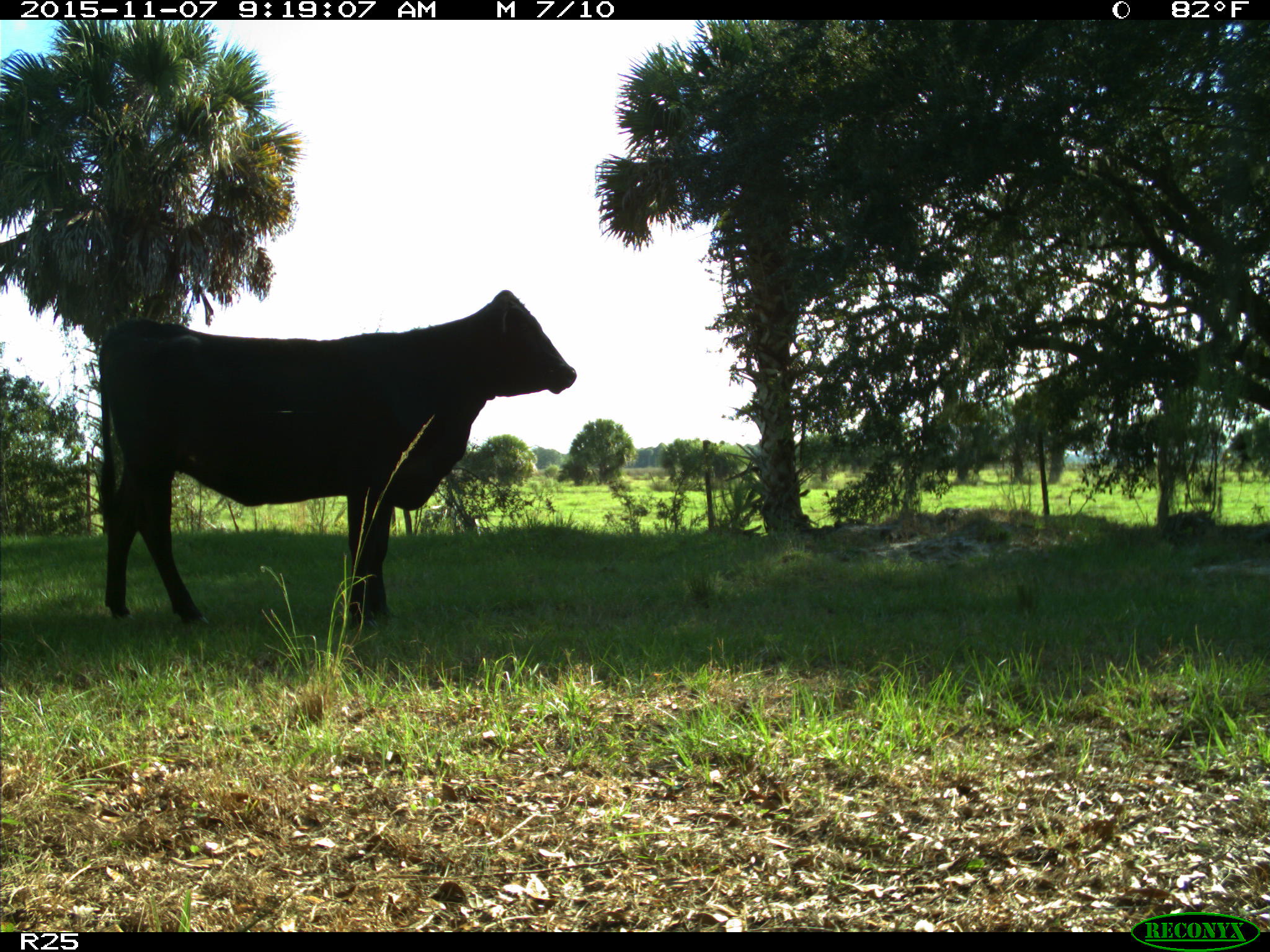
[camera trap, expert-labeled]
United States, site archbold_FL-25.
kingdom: Animalia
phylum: Chordata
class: Mammalia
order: Artiodactyla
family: Bovidae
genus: Bos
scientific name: Bos taurus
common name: domestic cow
Bos taurus (domestic cow).